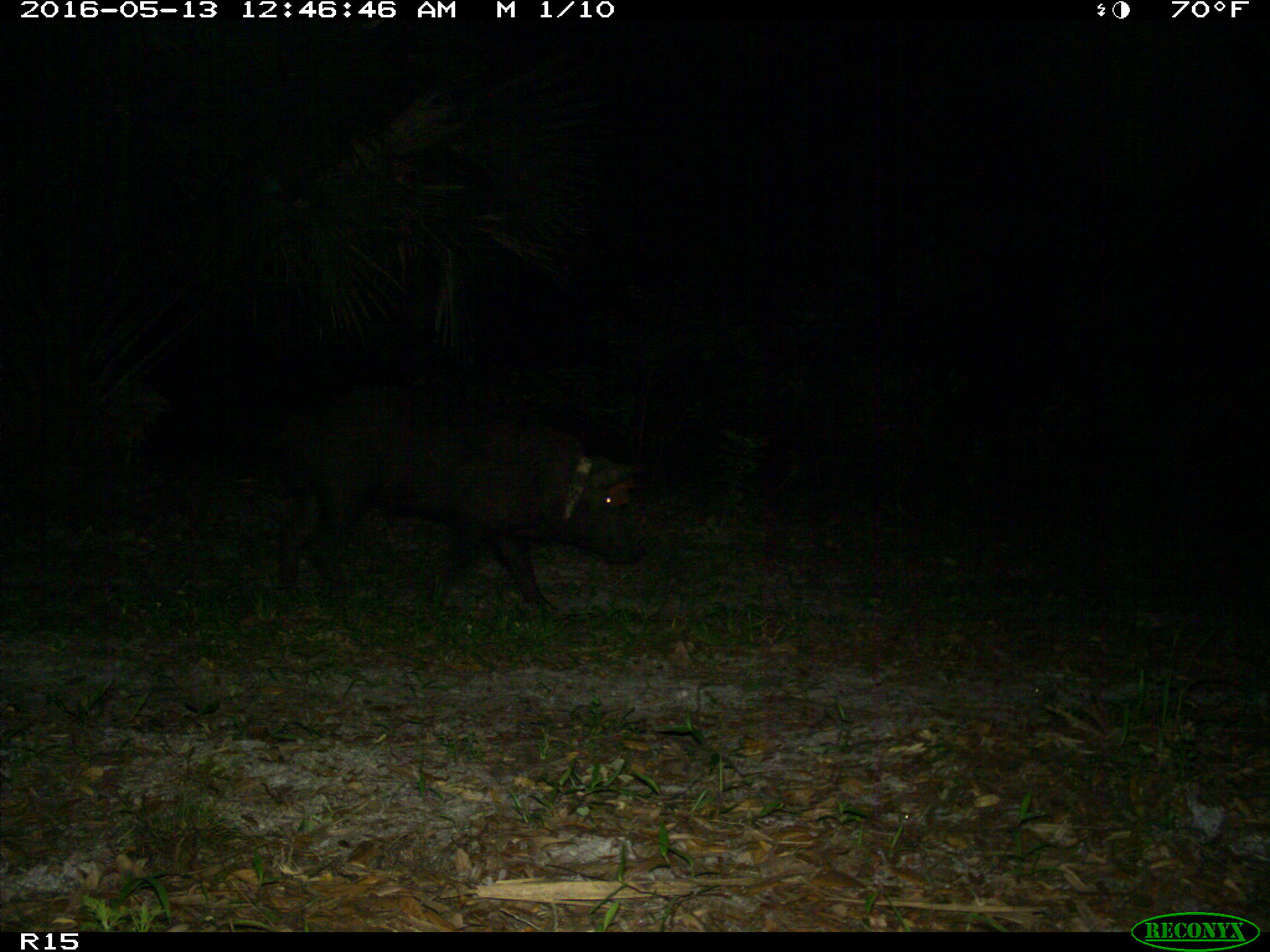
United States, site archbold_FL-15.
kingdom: Animalia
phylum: Chordata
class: Mammalia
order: Artiodactyla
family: Suidae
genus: Sus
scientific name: Sus scrofa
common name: wild boar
Sus scrofa (wild boar).